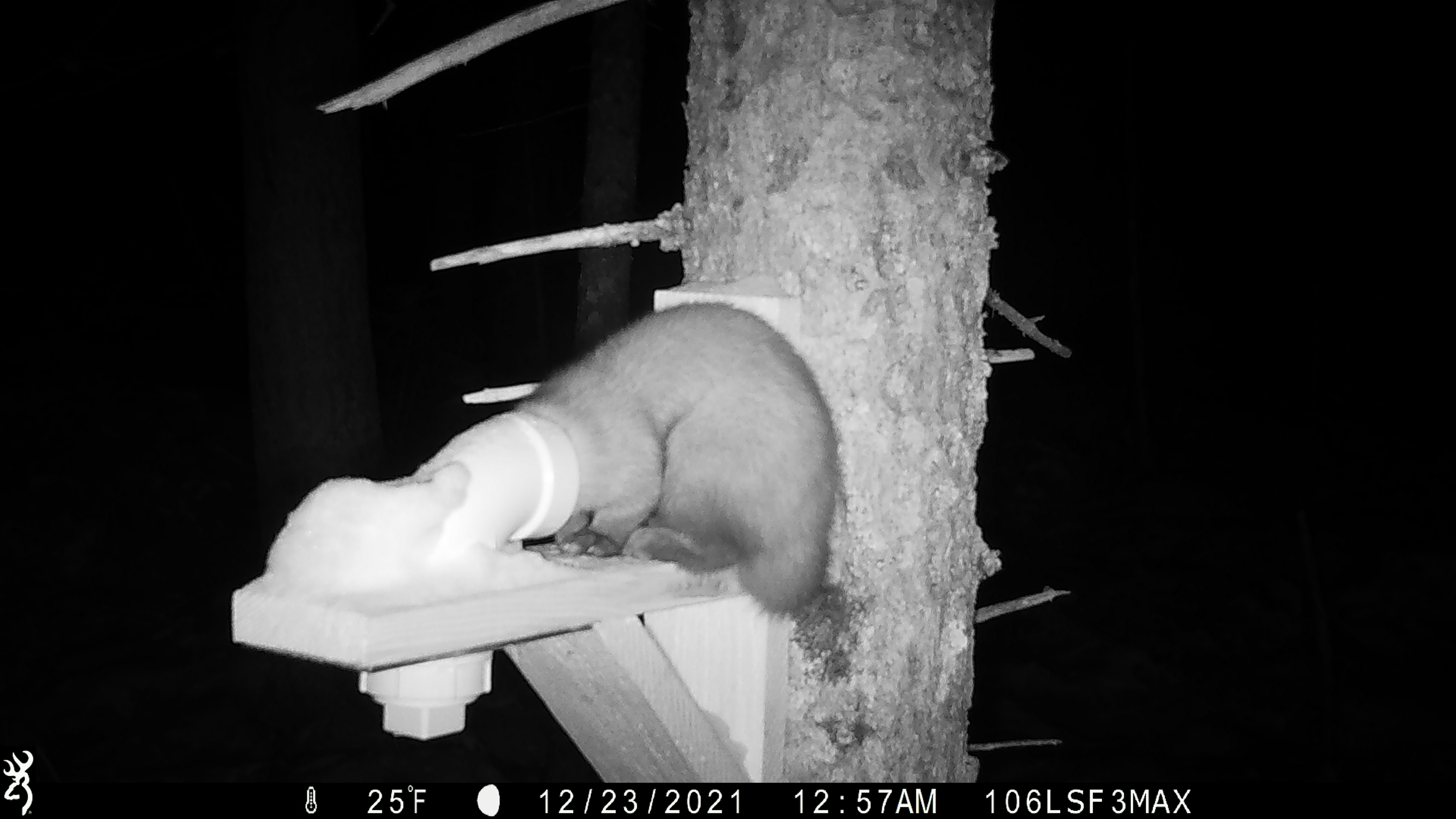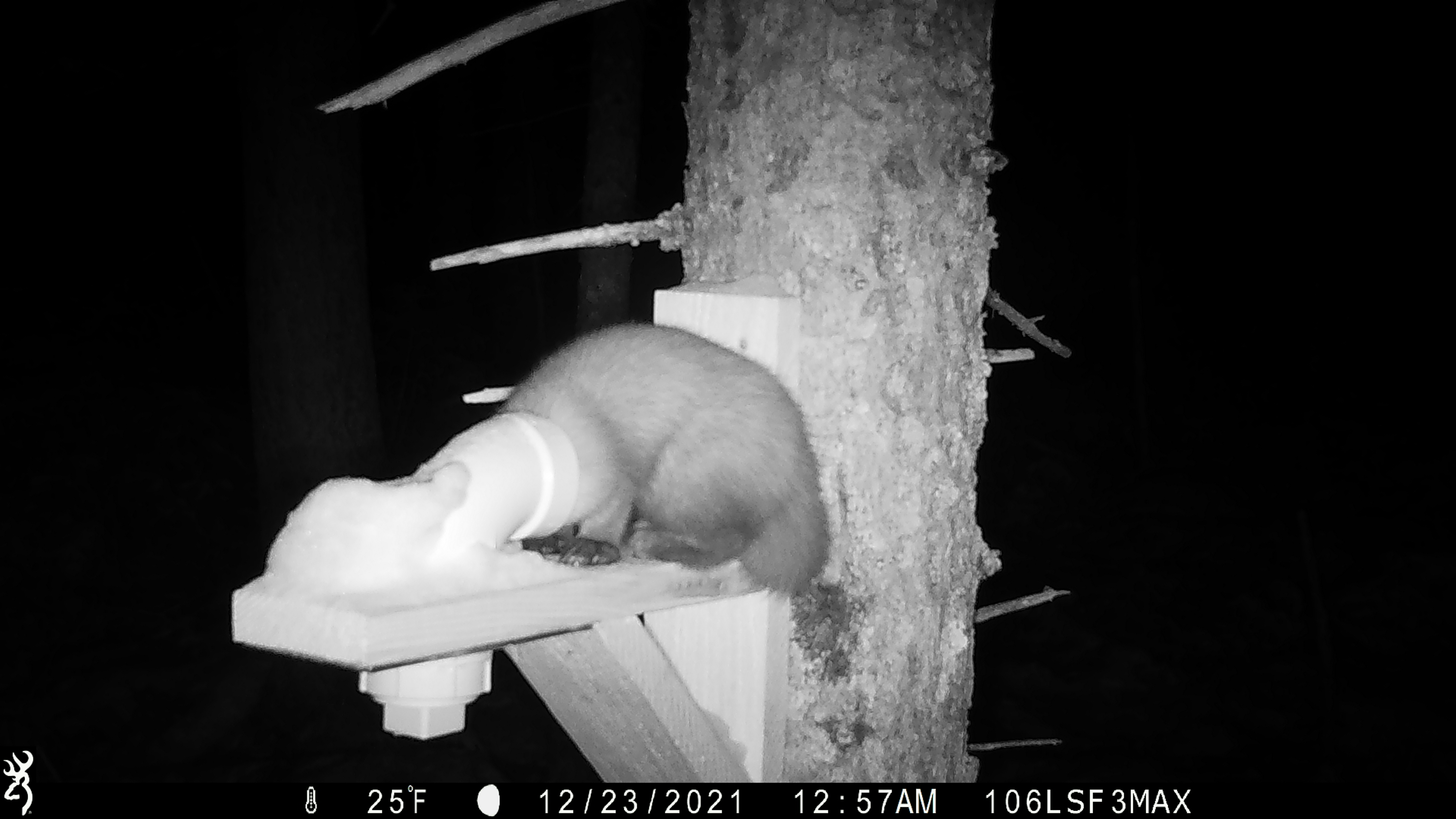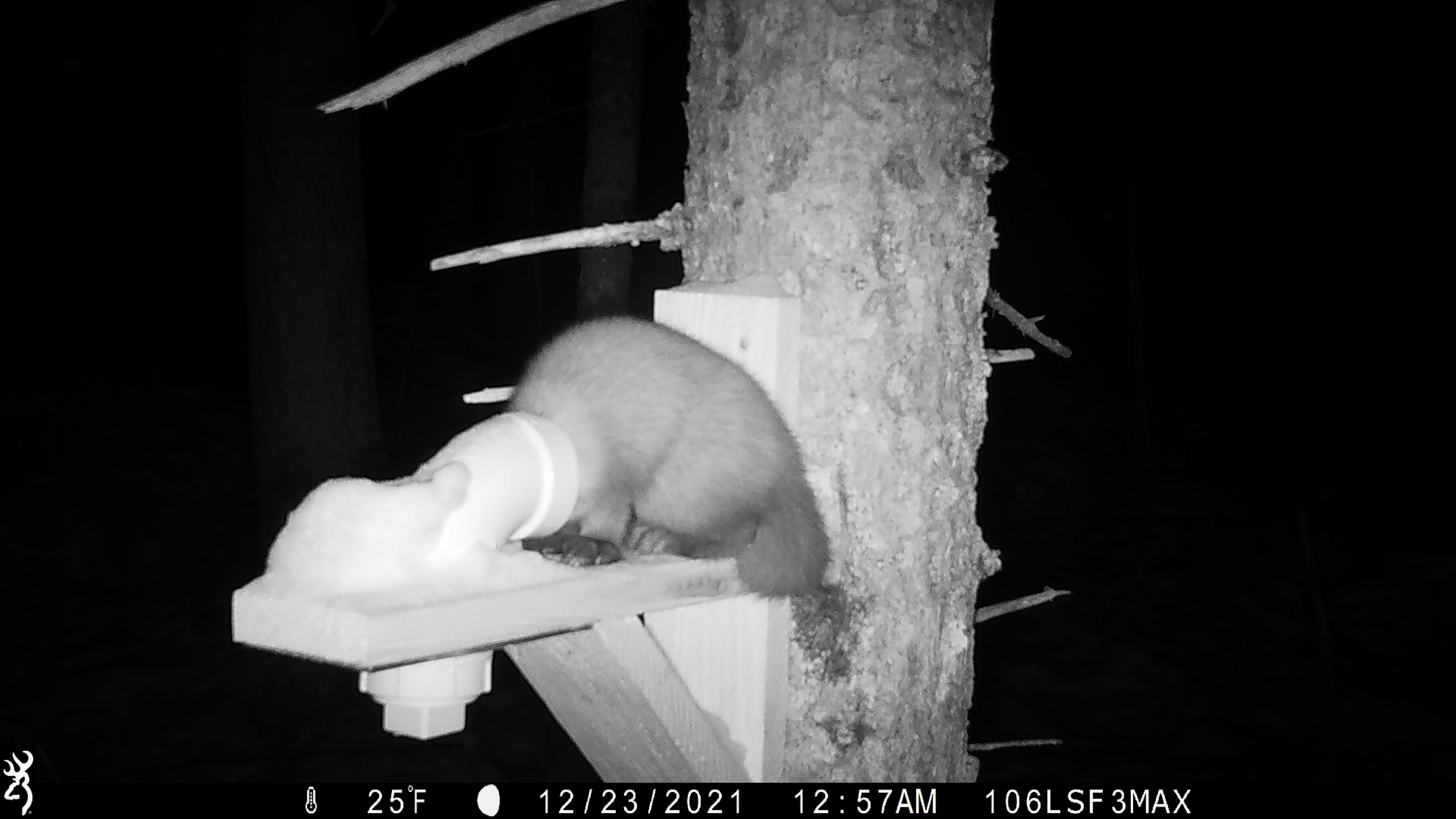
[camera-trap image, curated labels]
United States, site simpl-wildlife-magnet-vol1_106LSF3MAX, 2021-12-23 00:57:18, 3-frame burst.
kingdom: Animalia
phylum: Chordata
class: Mammalia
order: Carnivora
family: Mustelidae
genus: Martes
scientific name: Martes americana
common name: american marten